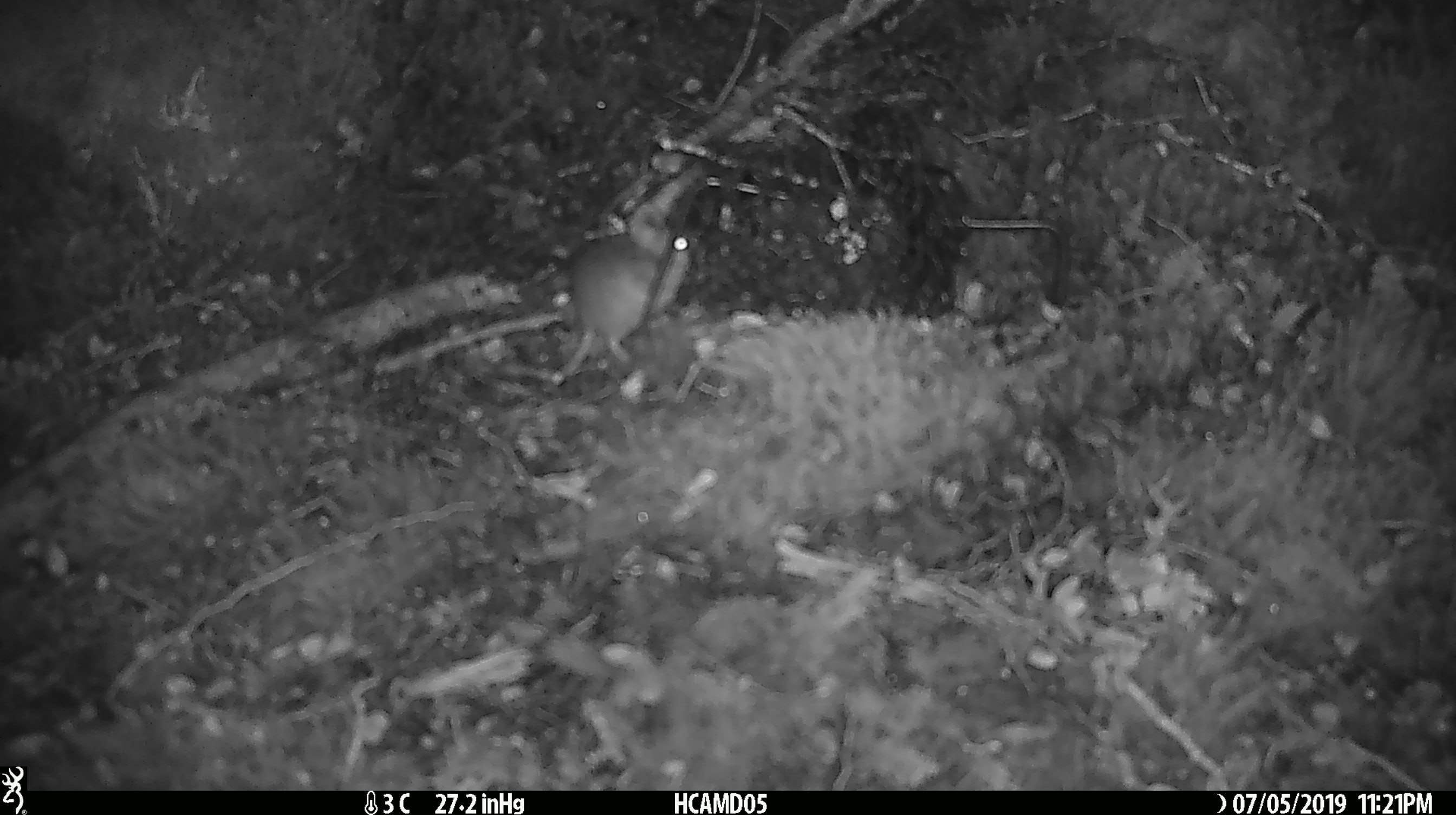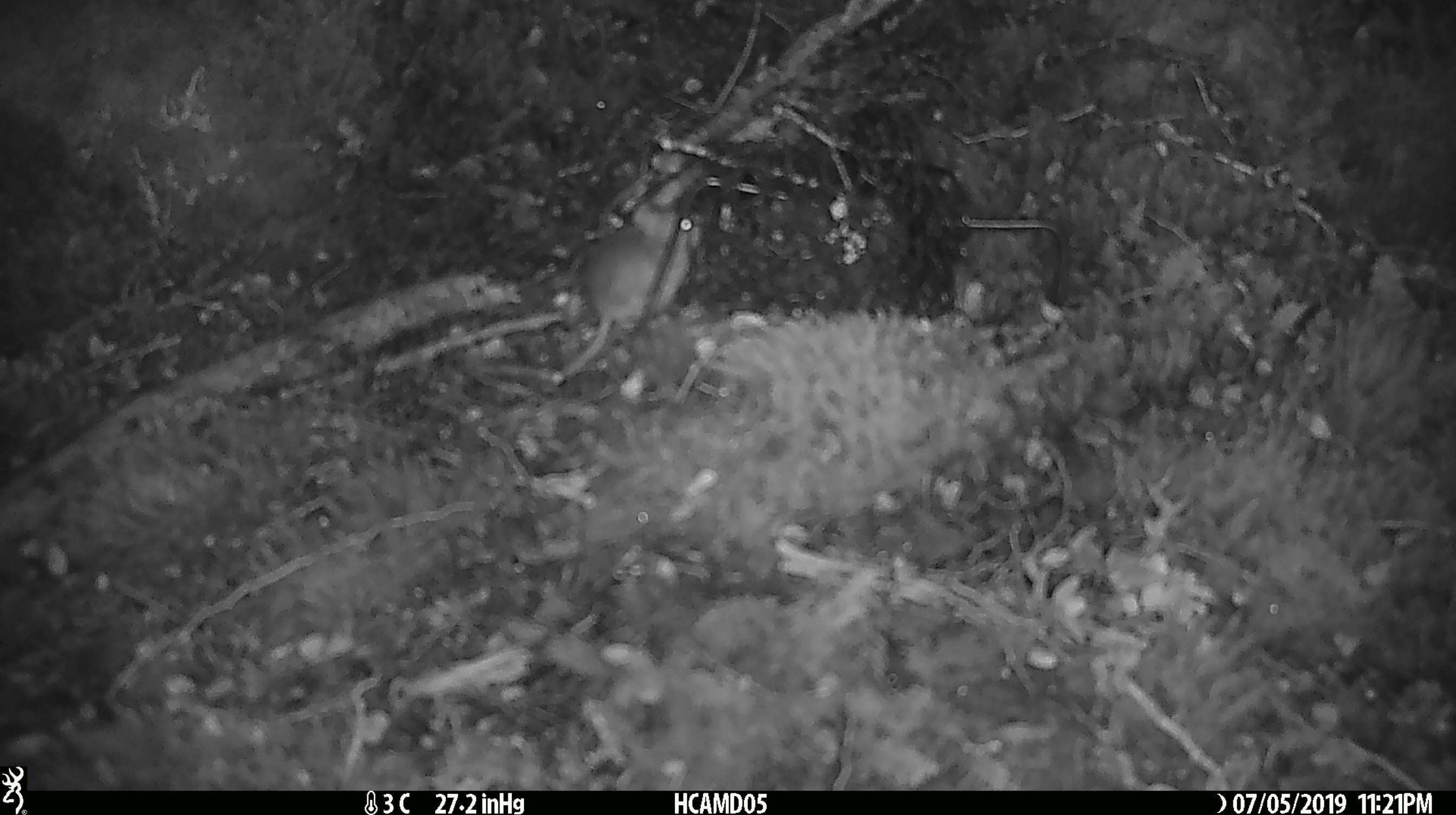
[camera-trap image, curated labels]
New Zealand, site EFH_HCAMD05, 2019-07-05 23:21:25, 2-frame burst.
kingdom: Animalia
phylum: Chordata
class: Mammalia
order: Rodentia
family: Muridae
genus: Mus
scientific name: Mus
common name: mouse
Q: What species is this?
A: Mouse (Mus).